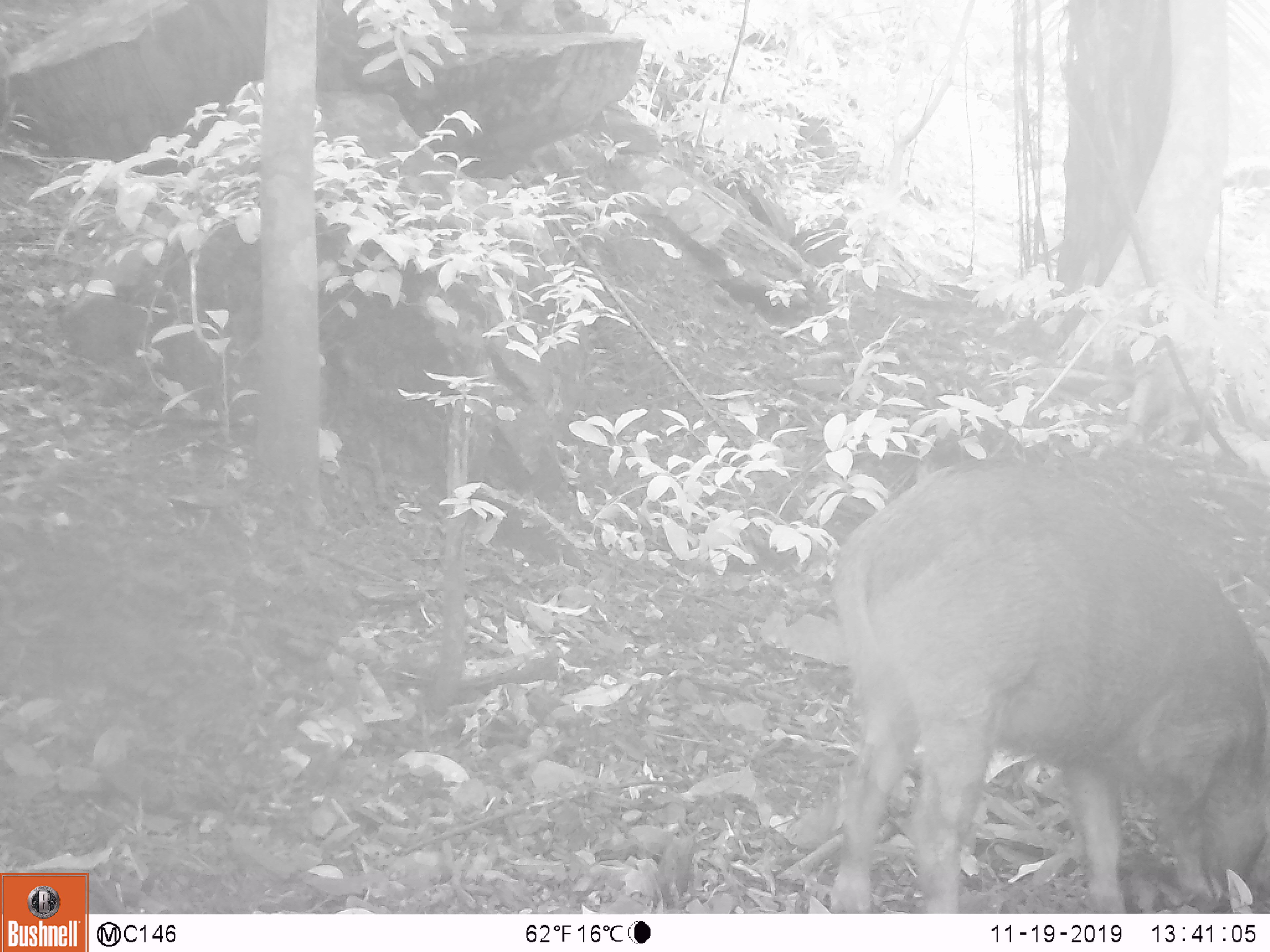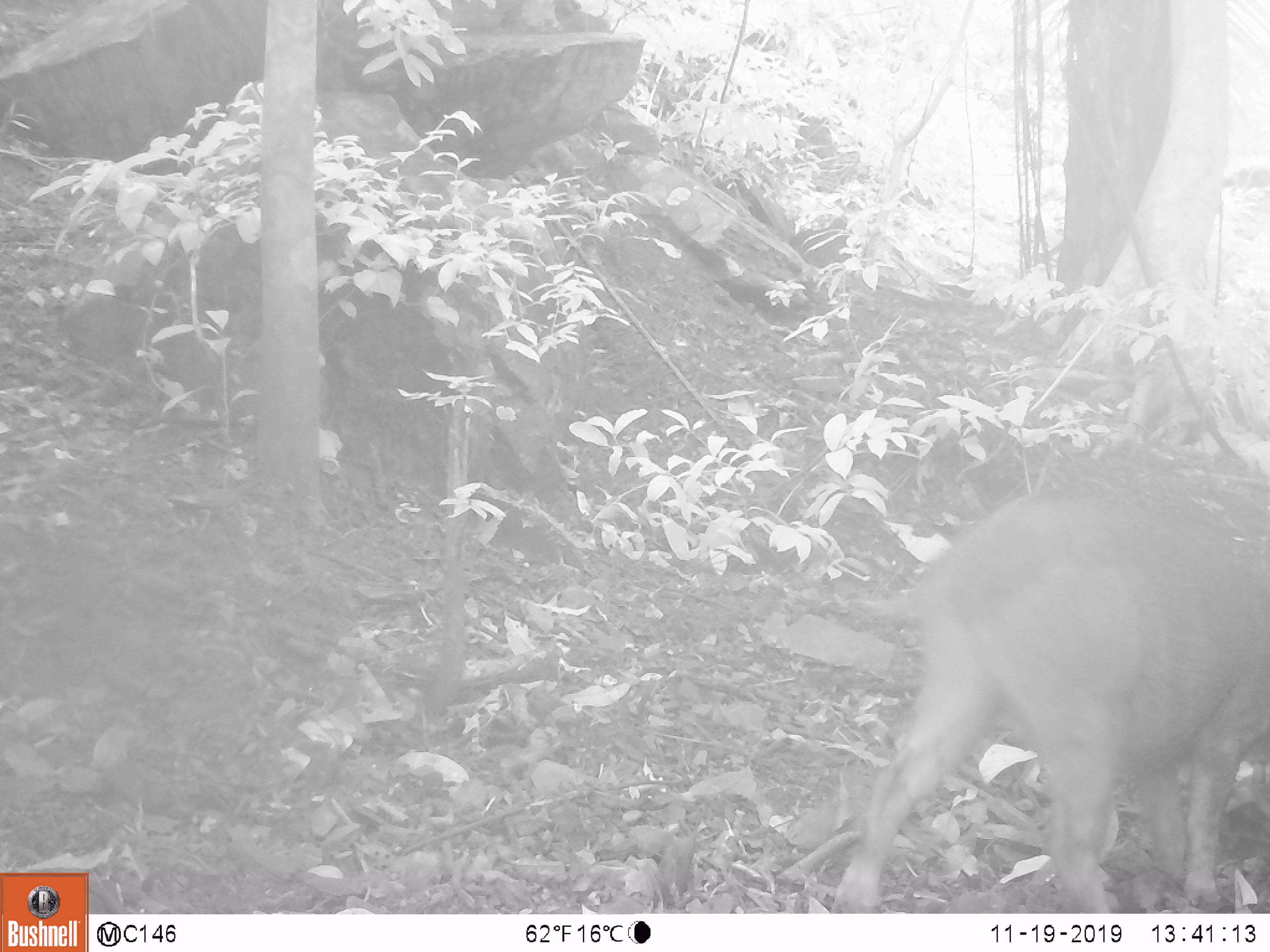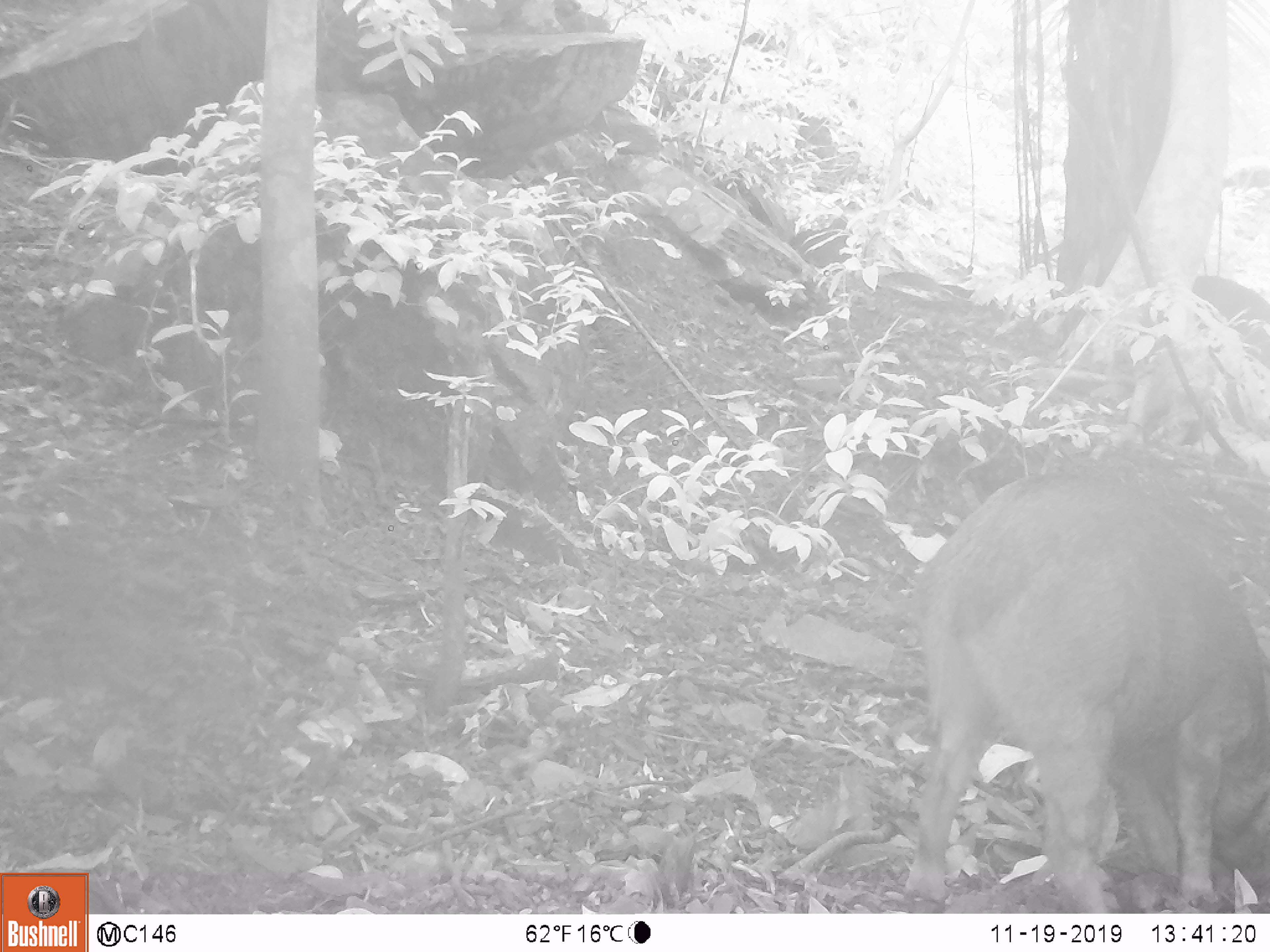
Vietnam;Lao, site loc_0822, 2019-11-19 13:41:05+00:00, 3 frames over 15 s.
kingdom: Animalia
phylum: Chordata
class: Mammalia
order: Artiodactyla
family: Suidae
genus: Sus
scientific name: Sus scrofa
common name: eurasian wild pig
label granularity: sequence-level